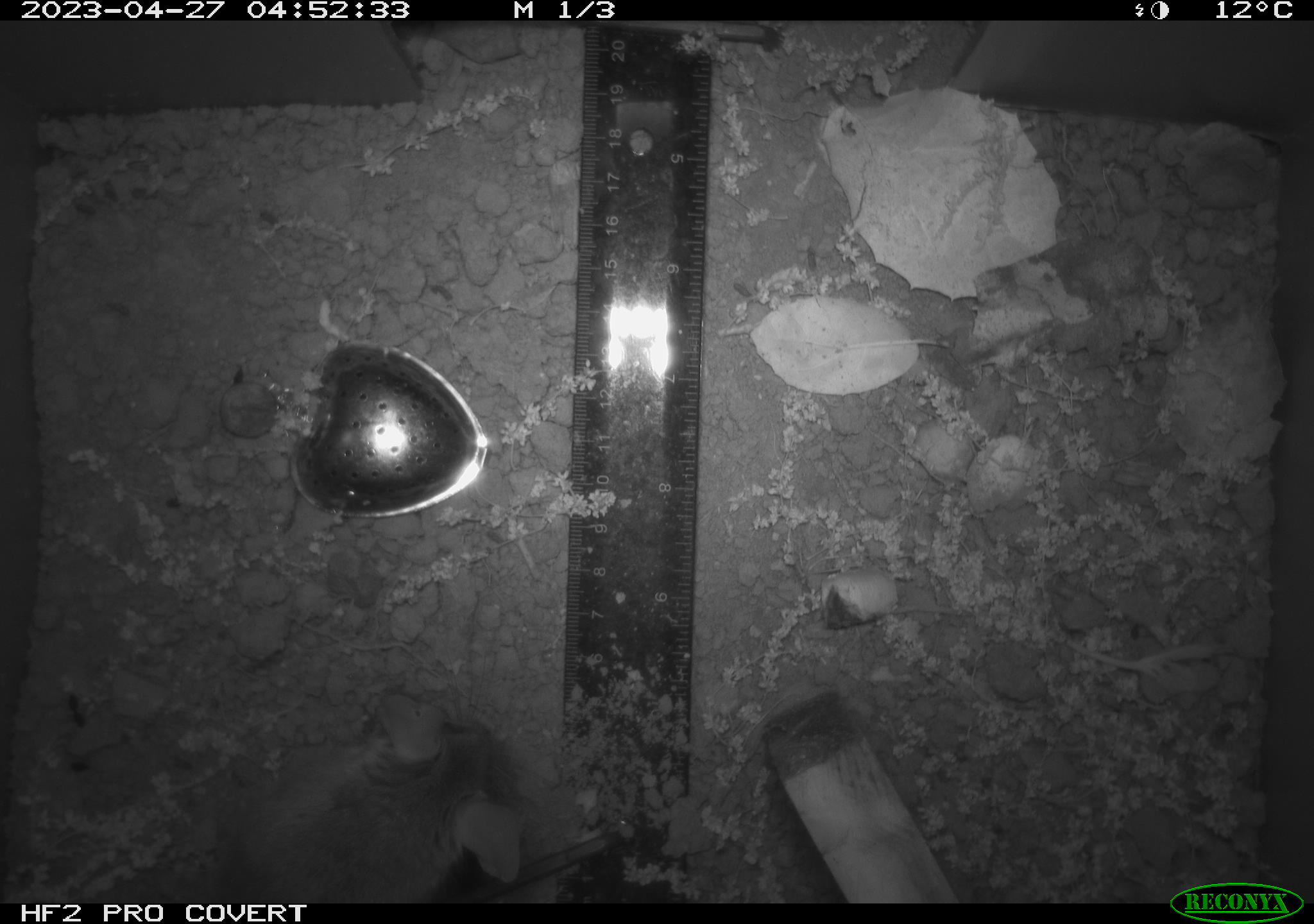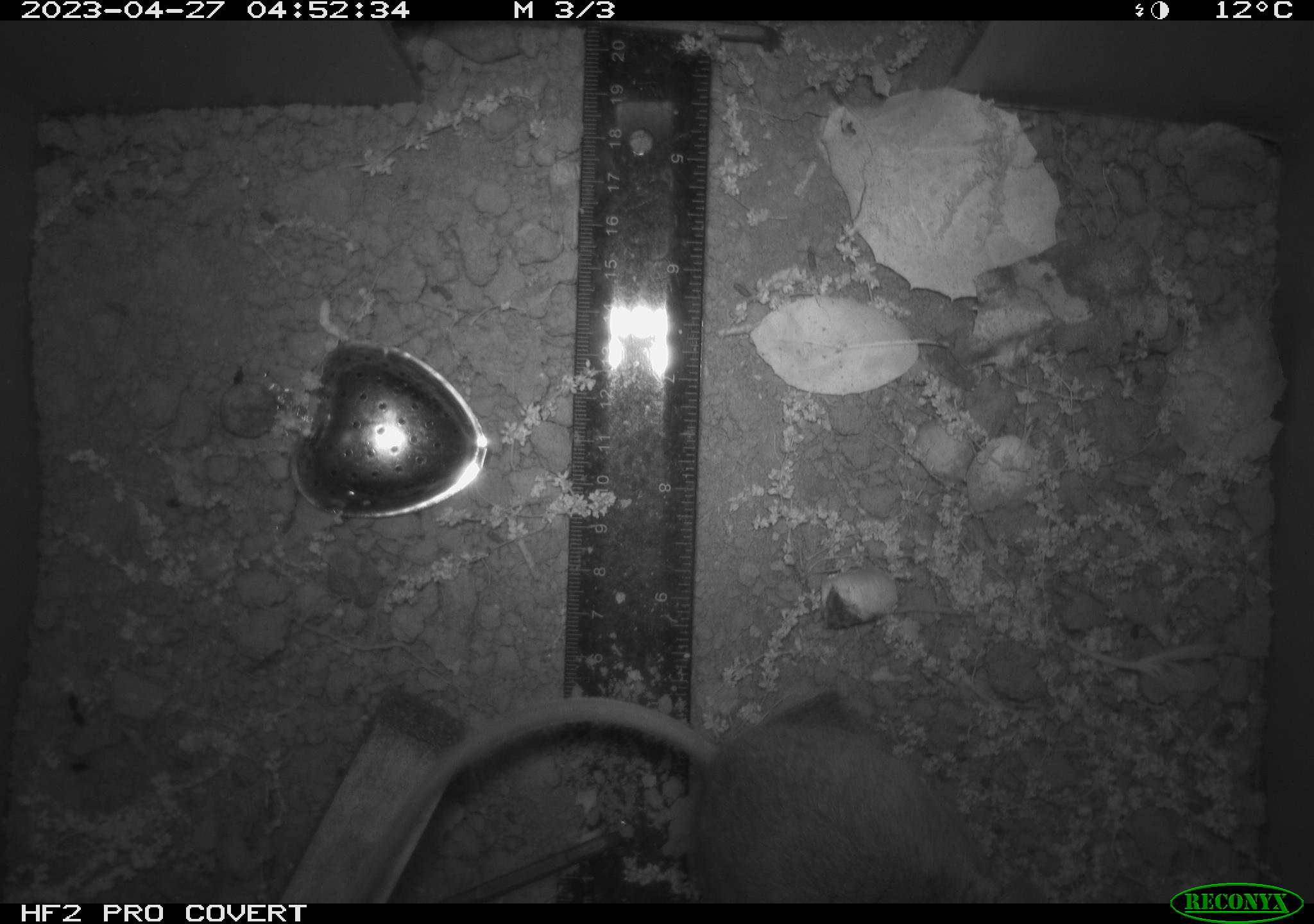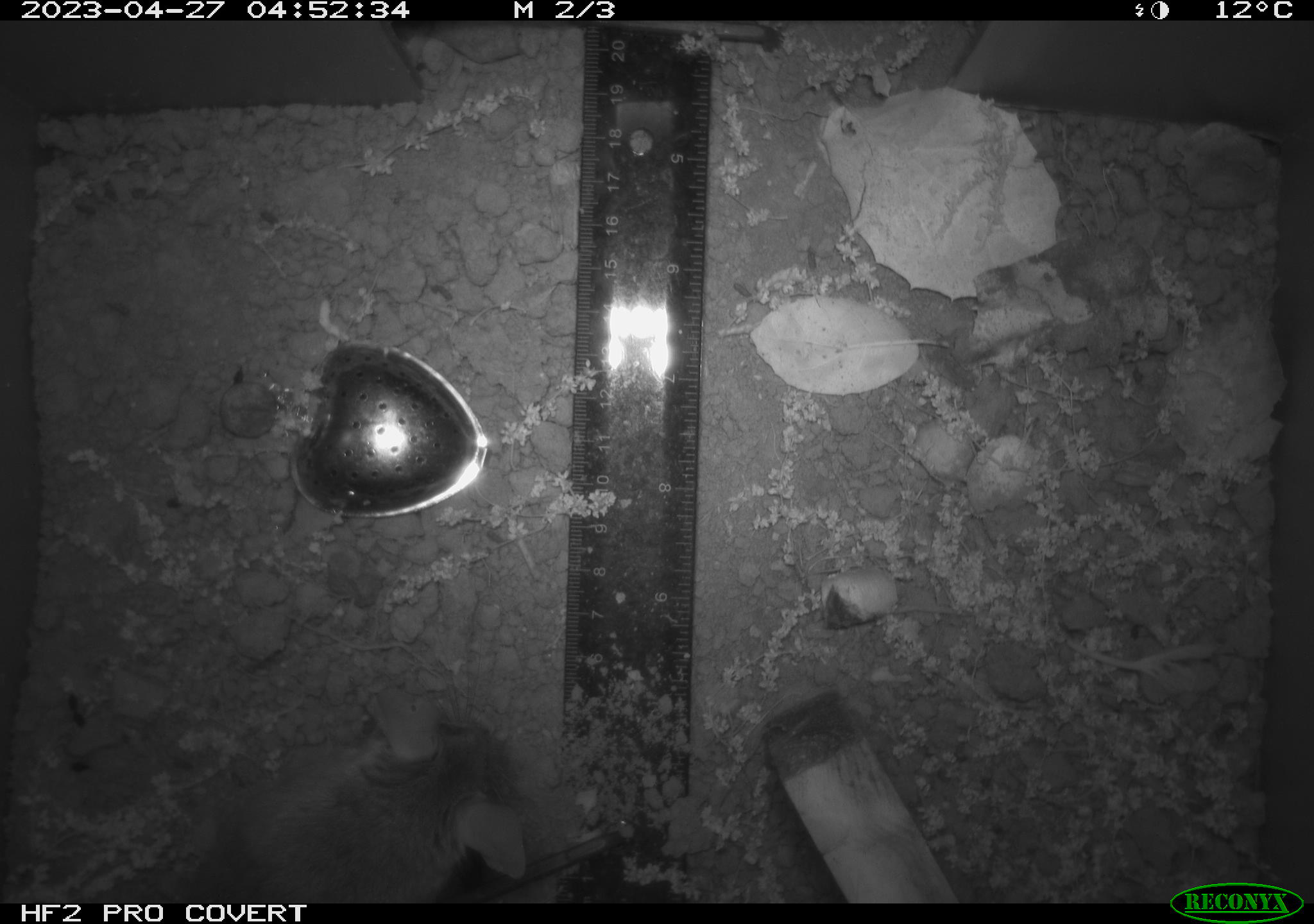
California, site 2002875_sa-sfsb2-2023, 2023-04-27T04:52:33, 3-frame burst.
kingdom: Animalia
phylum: Chordata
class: Mammalia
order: Rodentia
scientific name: Rodentia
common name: mouse species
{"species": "mouse species (Rodentia)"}